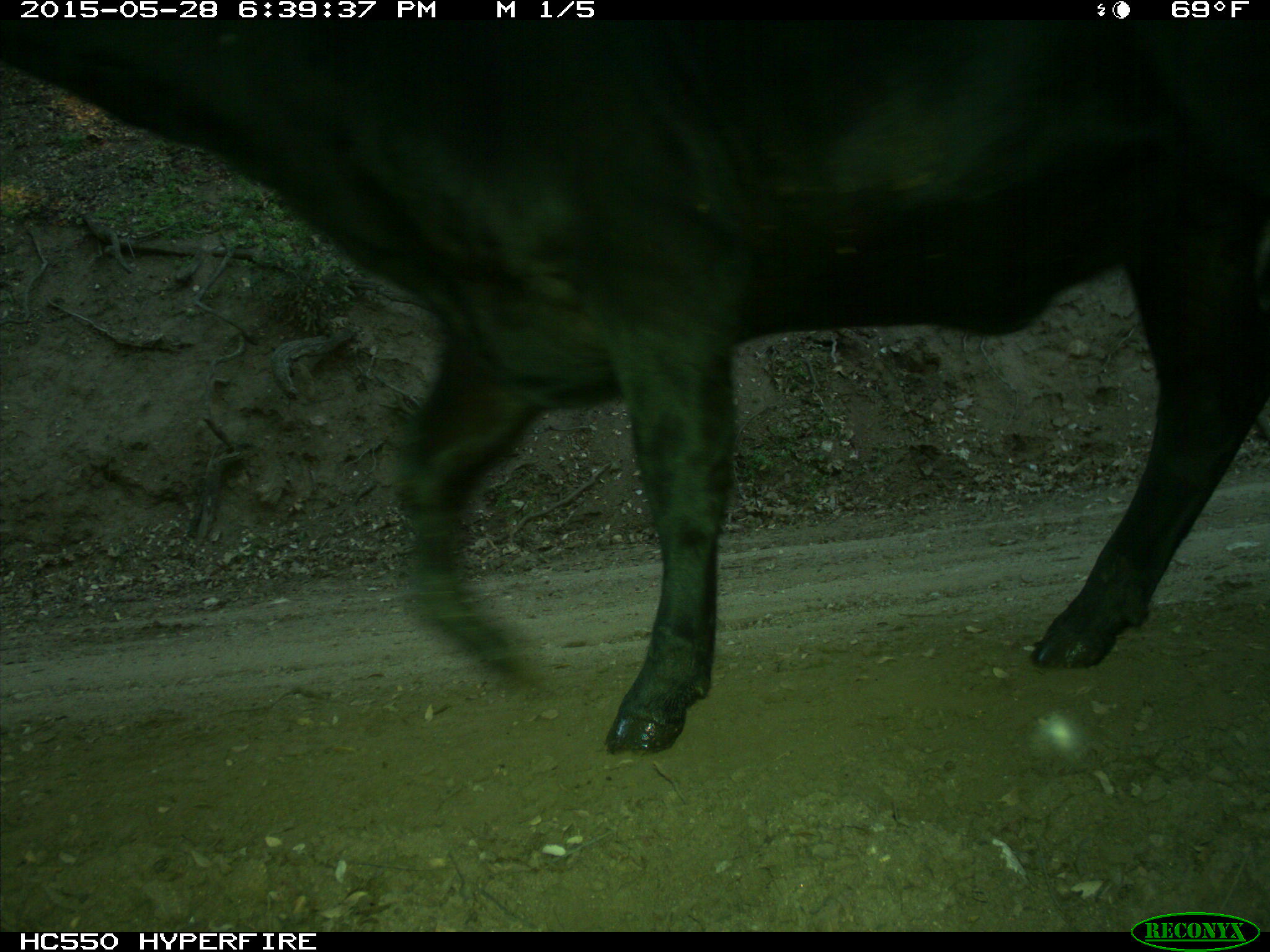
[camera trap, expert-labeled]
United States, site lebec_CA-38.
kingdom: Animalia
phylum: Chordata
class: Mammalia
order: Artiodactyla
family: Bovidae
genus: Bos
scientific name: Bos taurus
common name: domestic cow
Bos taurus (domestic cow).